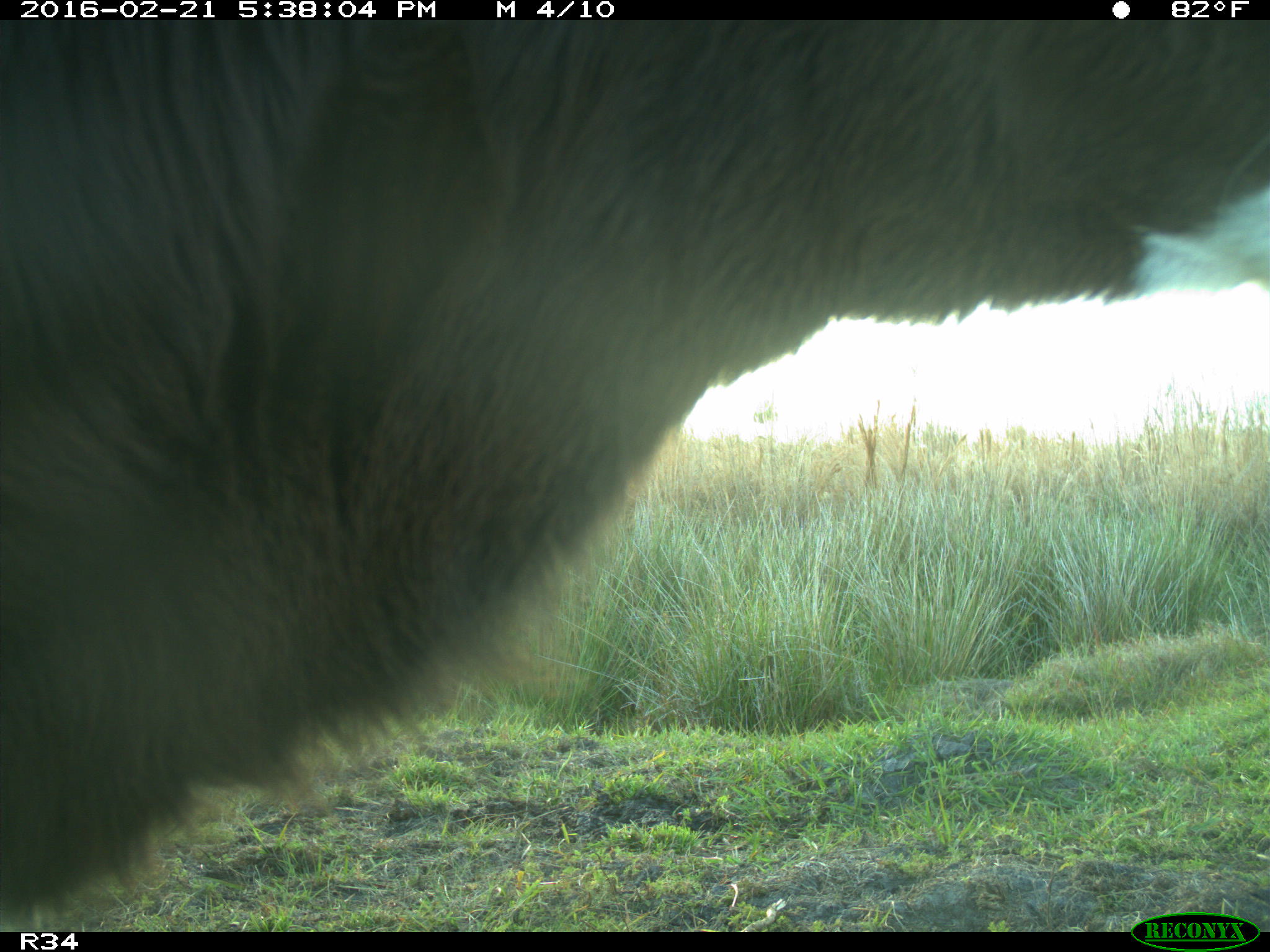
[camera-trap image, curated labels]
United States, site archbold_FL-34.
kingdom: Animalia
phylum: Chordata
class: Mammalia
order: Artiodactyla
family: Bovidae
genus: Bos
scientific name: Bos taurus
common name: domestic cow